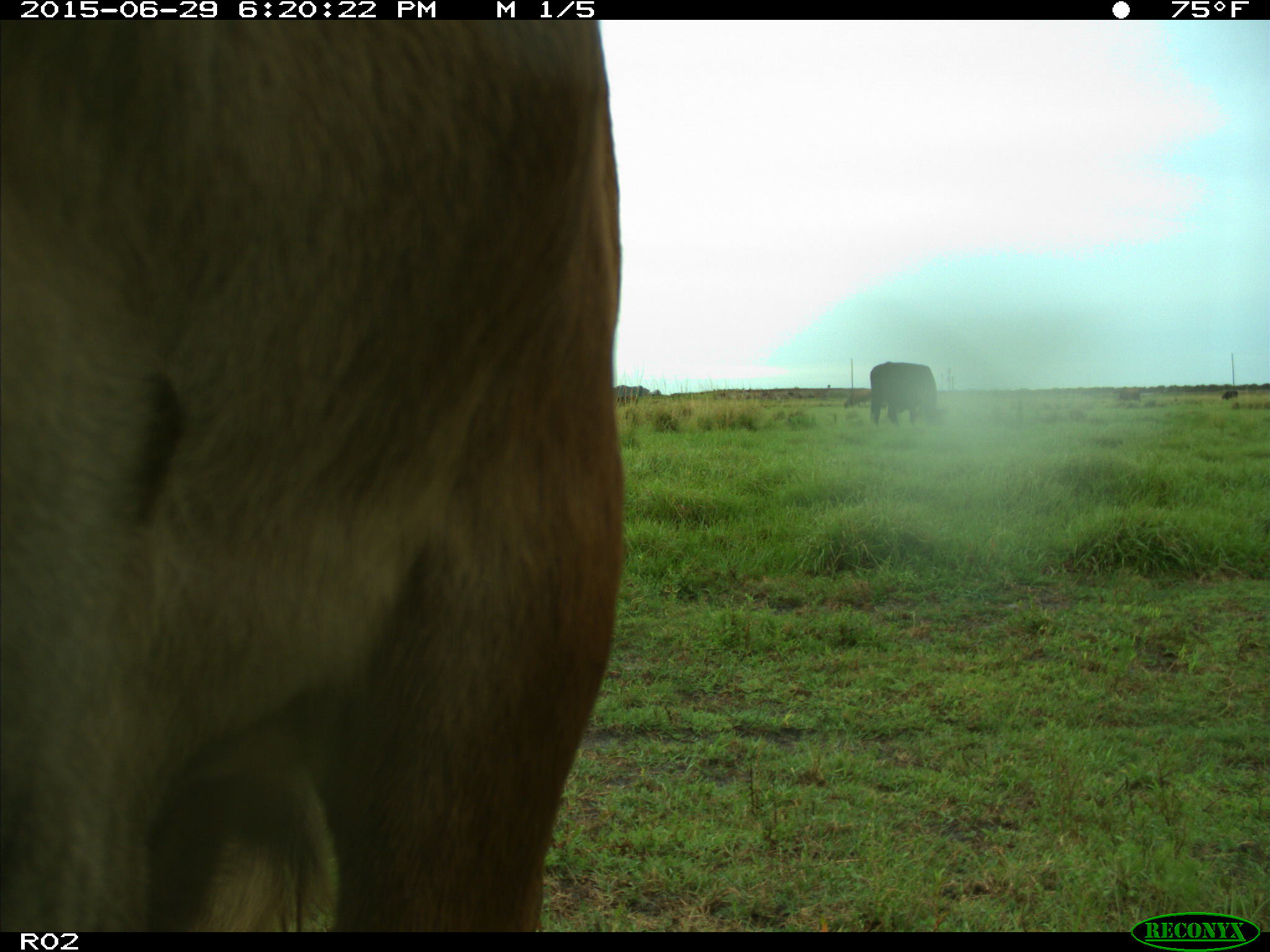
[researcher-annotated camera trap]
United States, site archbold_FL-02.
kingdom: Animalia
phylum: Chordata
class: Mammalia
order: Artiodactyla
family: Bovidae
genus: Bos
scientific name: Bos taurus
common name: domestic cow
Bos taurus (domestic cow).